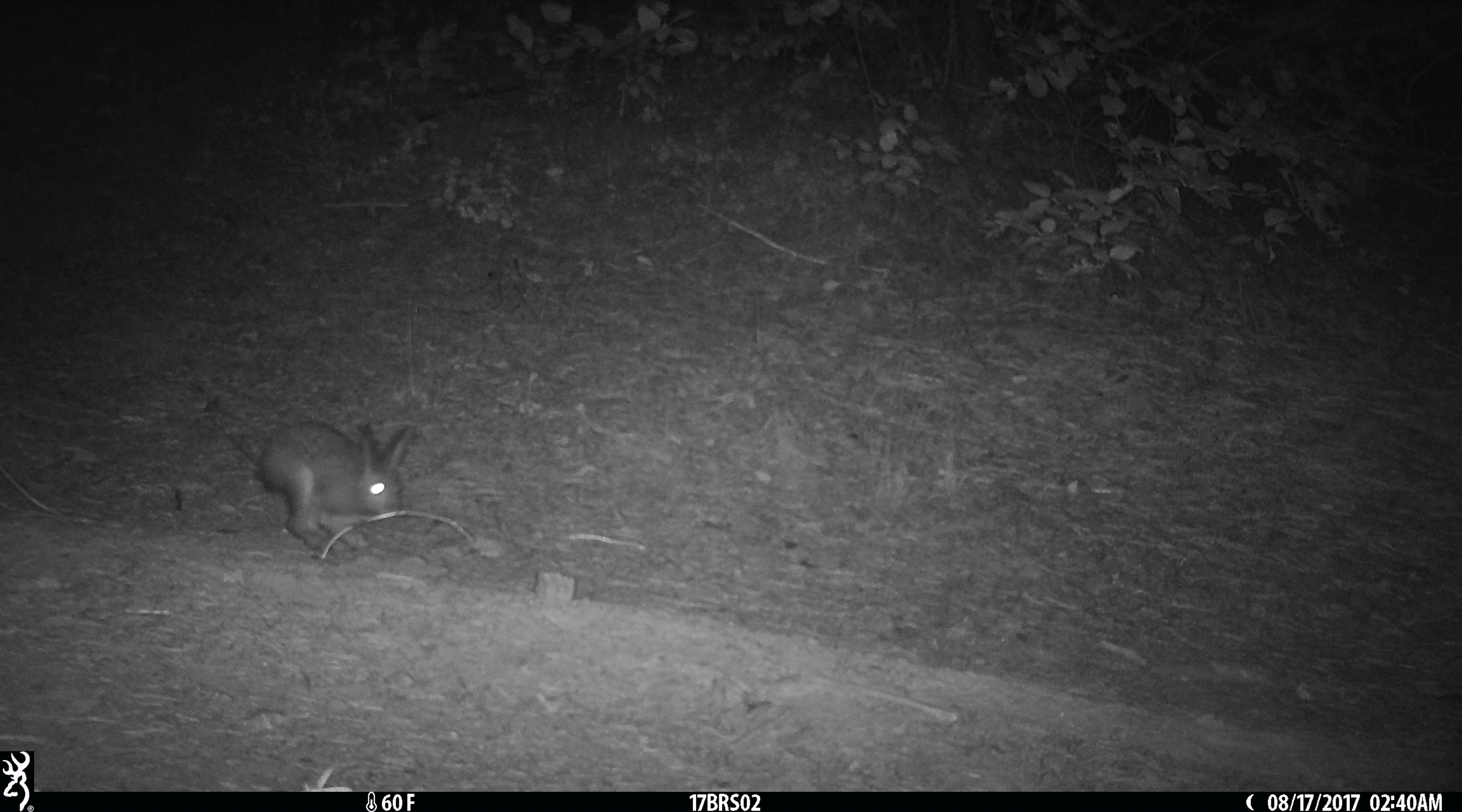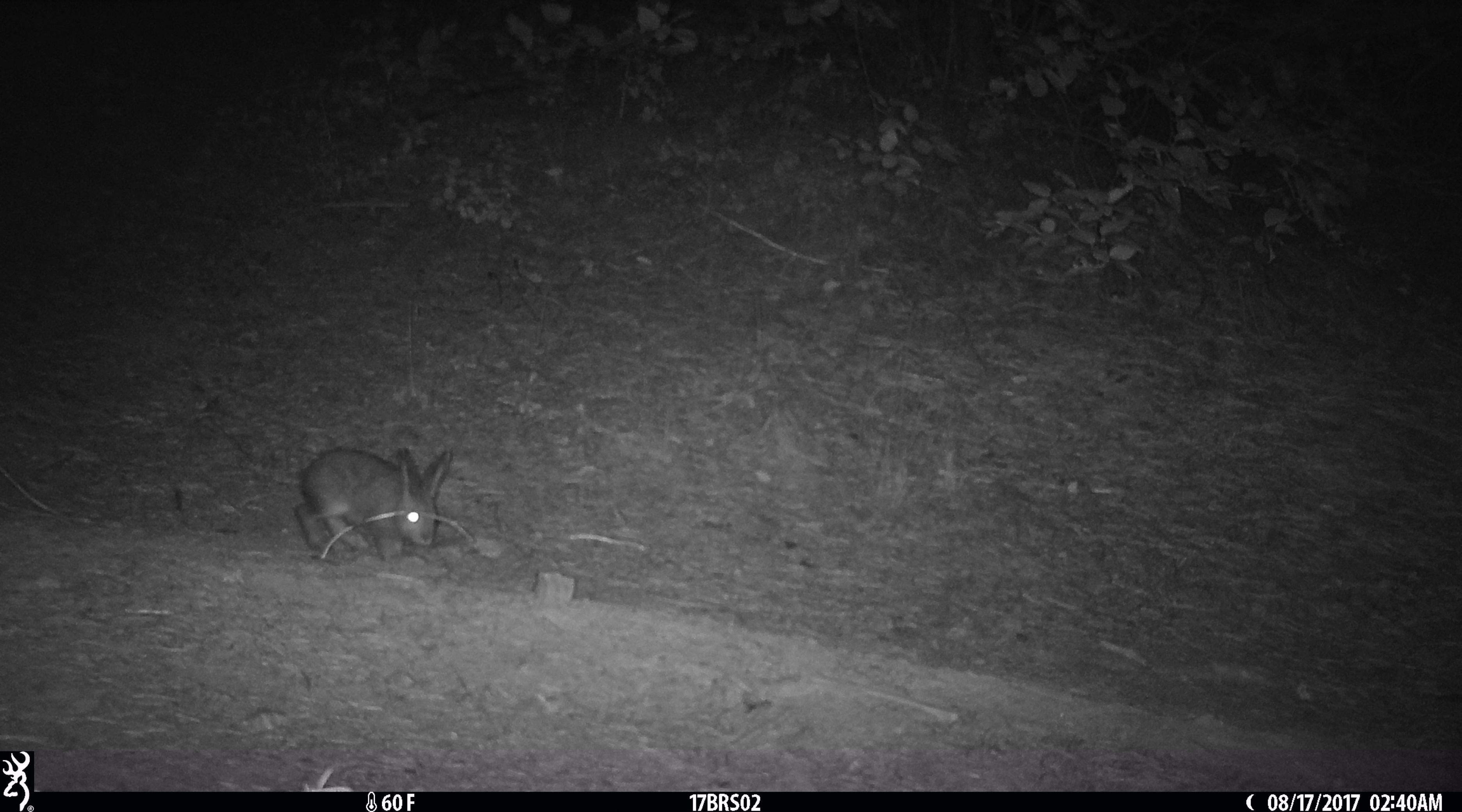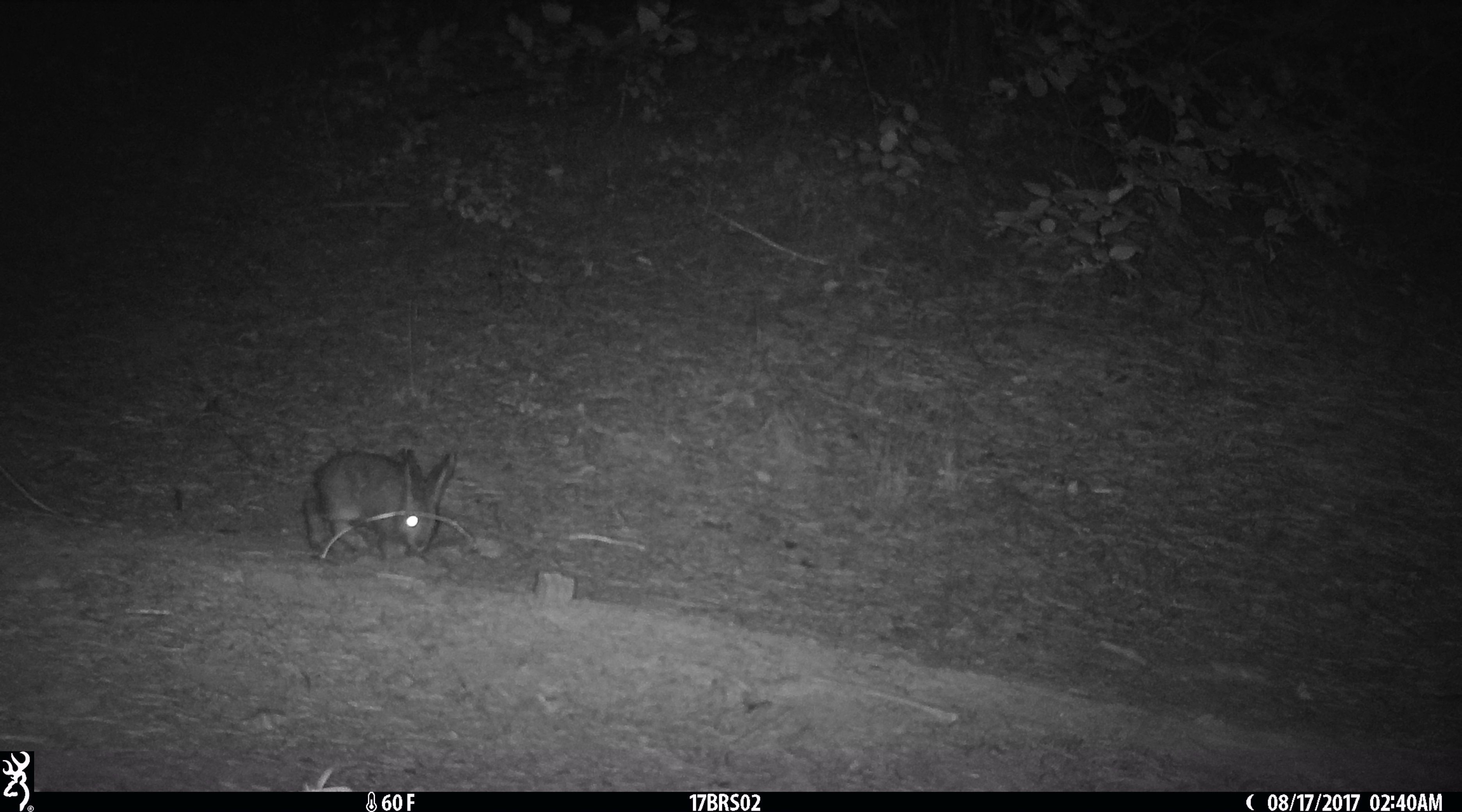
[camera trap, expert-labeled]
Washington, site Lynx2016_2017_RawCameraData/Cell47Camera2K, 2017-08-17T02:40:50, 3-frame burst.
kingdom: Animalia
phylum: Chordata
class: Mammalia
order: Lagomorpha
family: Leporidae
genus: Lepus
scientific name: Lepus americanus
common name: snowshoe hare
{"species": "Lepus americanus (snowshoe hare)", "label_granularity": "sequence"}